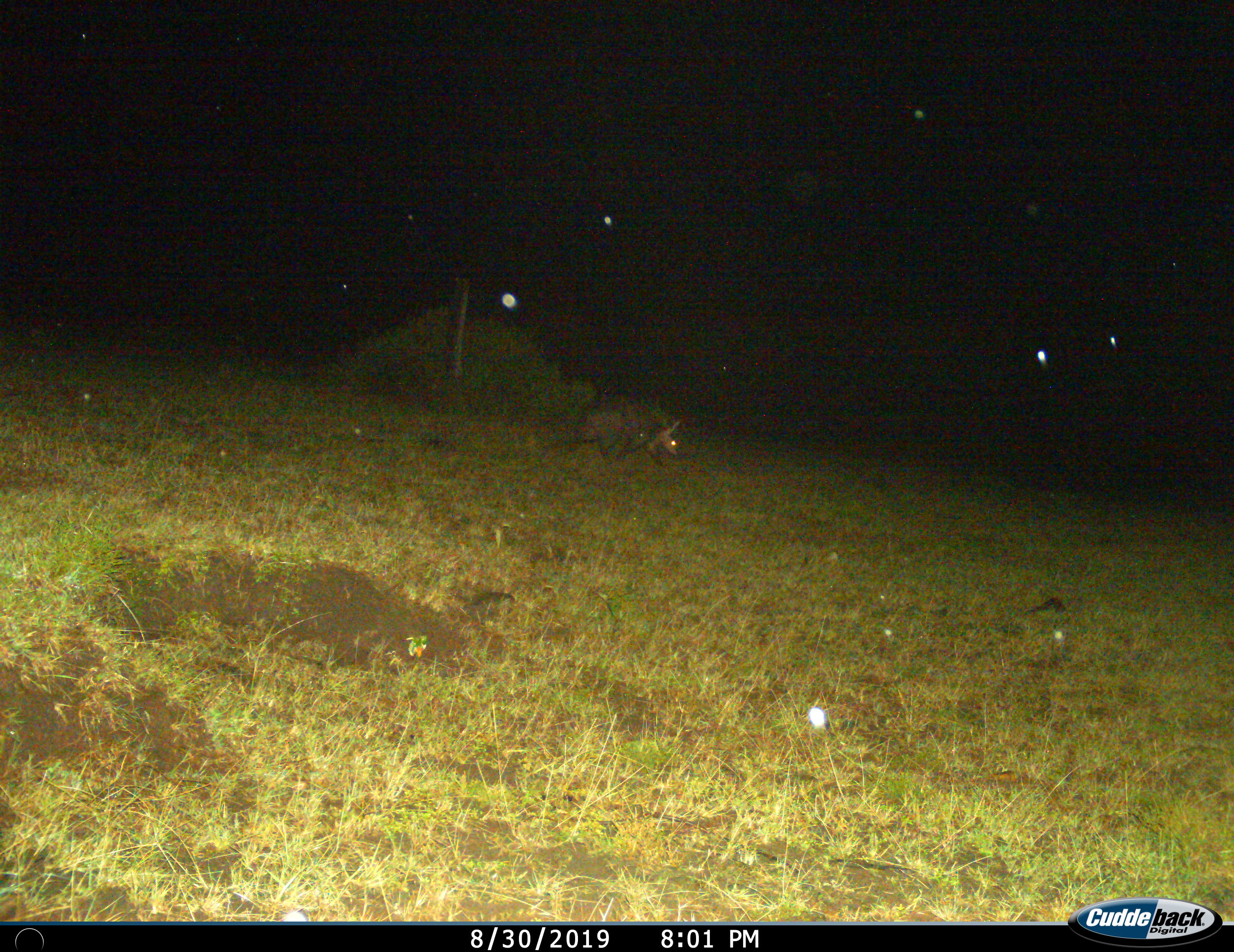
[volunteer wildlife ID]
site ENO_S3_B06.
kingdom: Animalia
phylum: Chordata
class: Mammalia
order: Tubulidentata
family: Orycteropodidae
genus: Orycteropus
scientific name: Orycteropus afer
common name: aardvark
Aardvark (Orycteropus afer), count 1. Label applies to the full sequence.